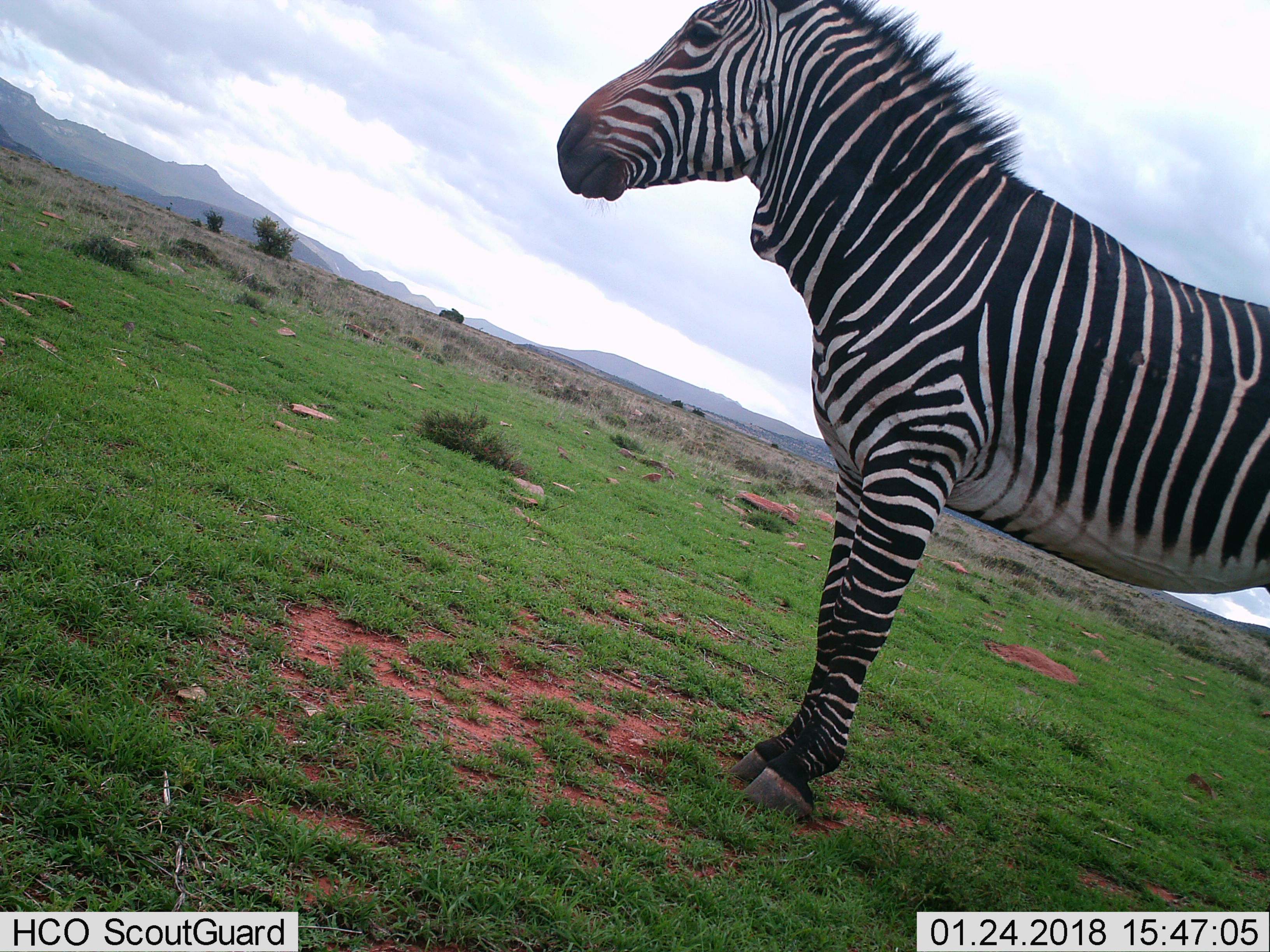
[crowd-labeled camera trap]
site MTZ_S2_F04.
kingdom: Animalia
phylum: Chordata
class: Mammalia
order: Perissodactyla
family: Equidae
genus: Equus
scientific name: Equus zebra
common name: mountain zebra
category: zebramountain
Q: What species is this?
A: Zebramountain (mountain zebra) (Equus zebra).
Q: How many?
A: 1.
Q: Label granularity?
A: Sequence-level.